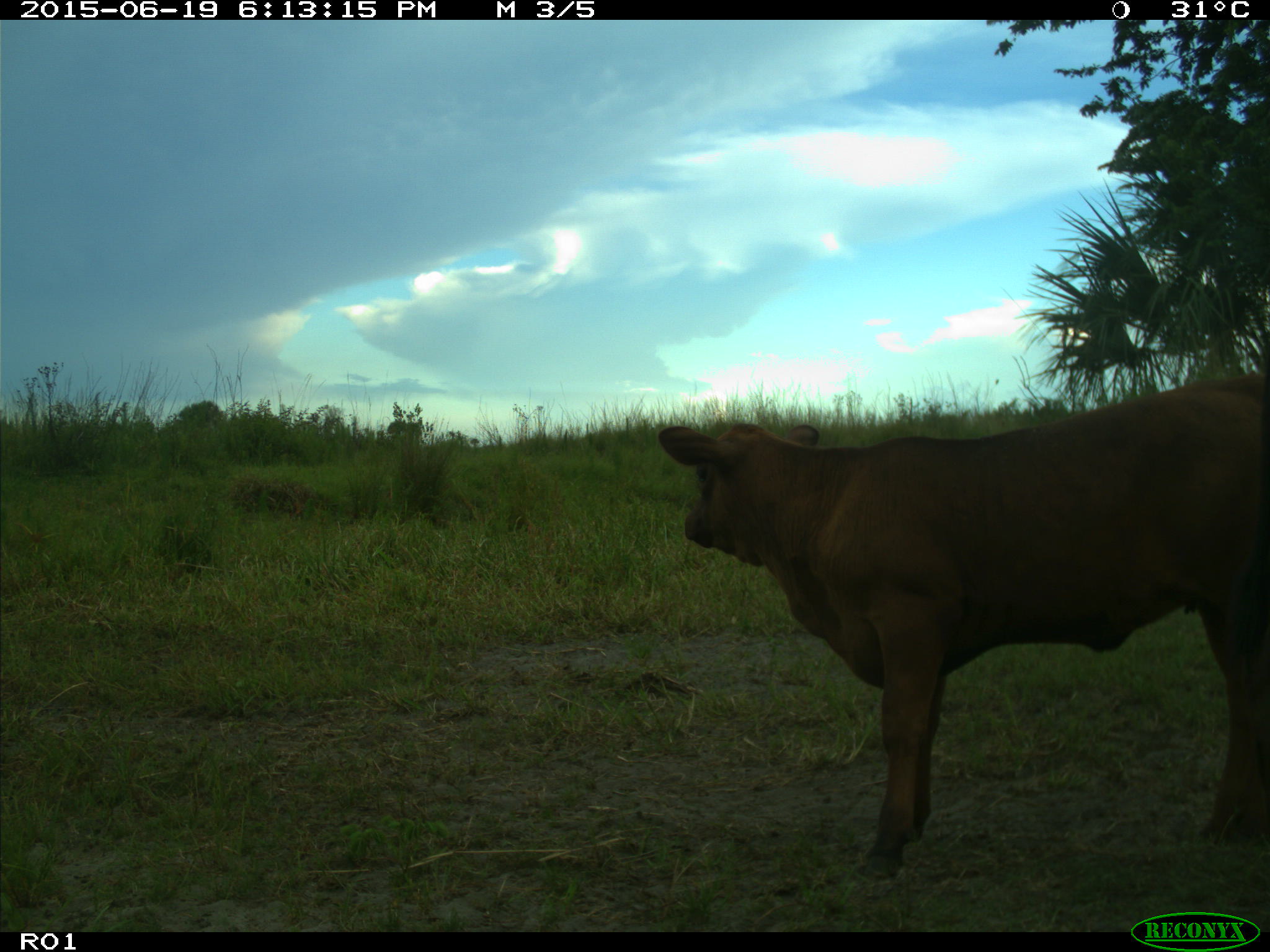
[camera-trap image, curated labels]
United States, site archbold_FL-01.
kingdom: Animalia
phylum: Chordata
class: Mammalia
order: Artiodactyla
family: Bovidae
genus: Bos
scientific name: Bos taurus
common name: domestic cow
Bos taurus (domestic cow).